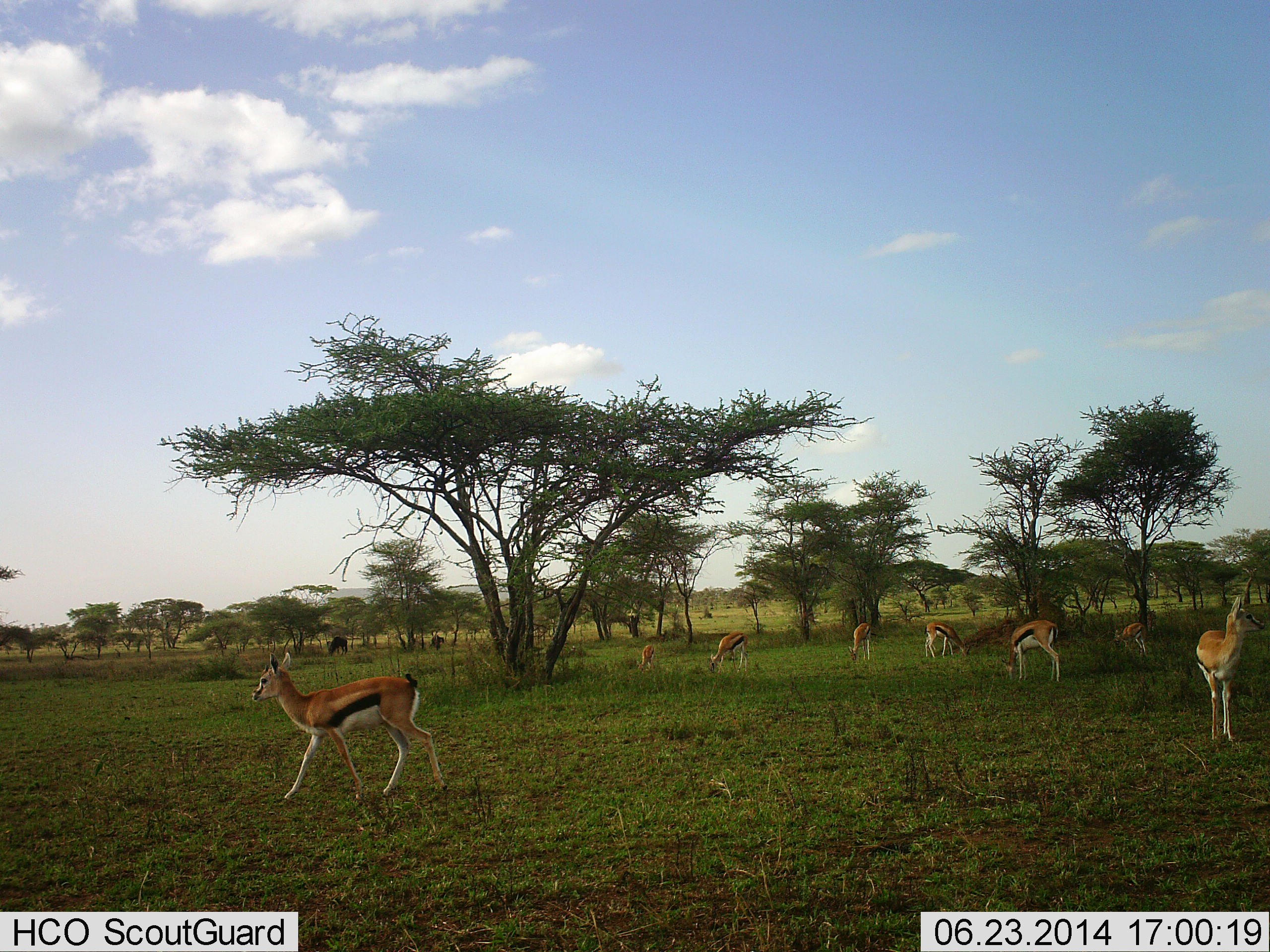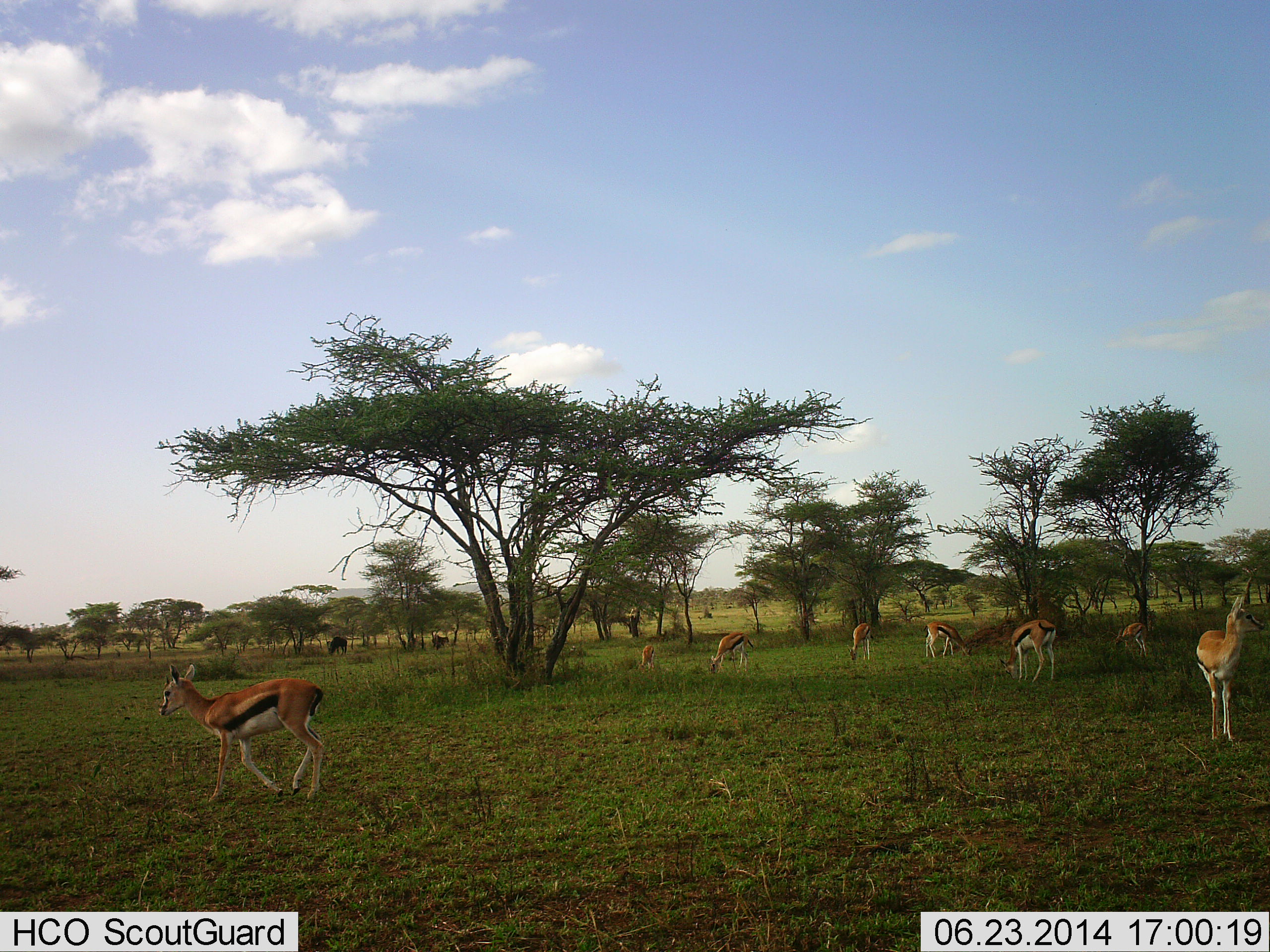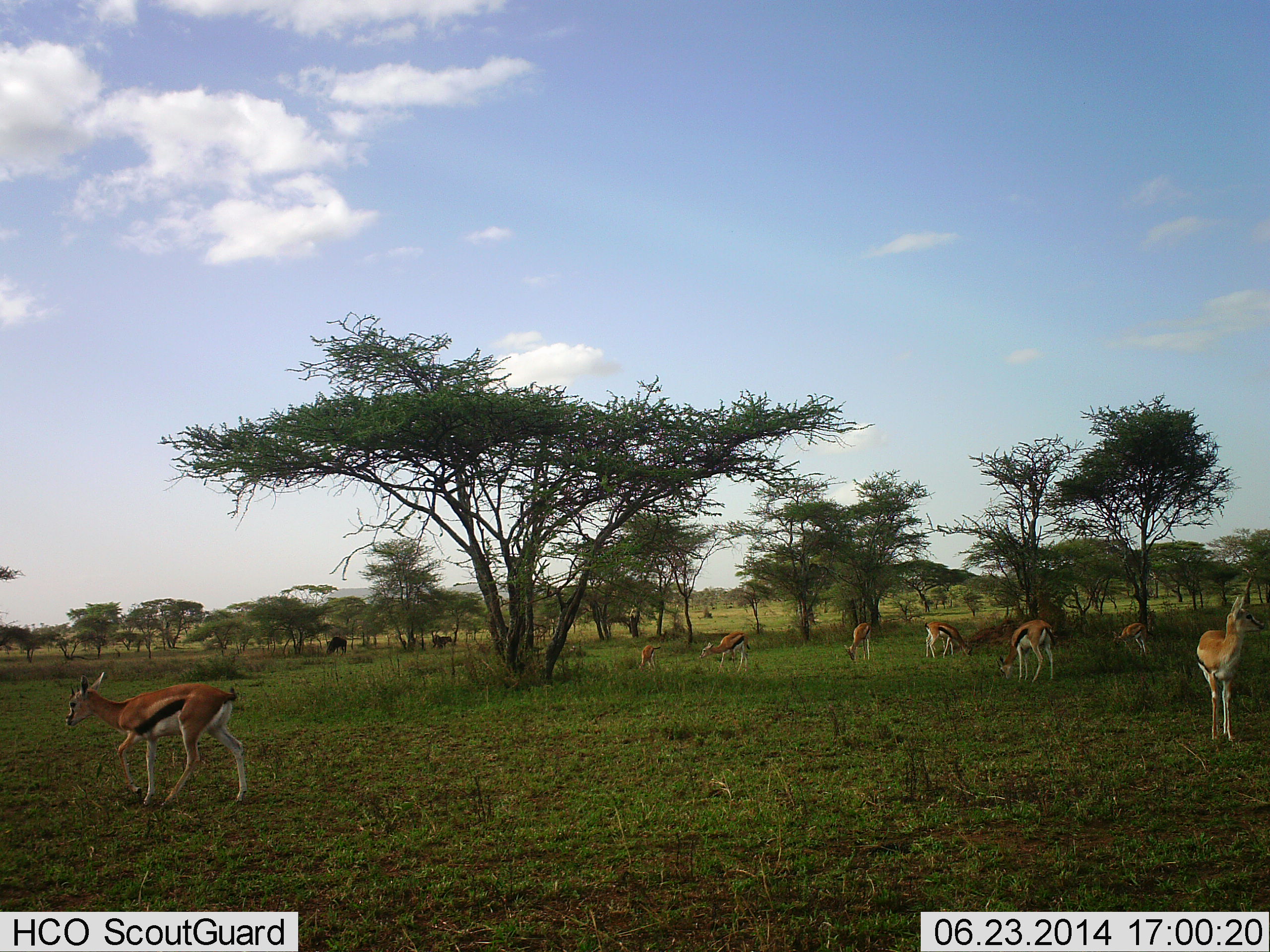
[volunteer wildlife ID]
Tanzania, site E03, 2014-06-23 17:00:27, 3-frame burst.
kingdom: Animalia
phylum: Chordata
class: Mammalia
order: Artiodactyla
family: Bovidae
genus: Eudorcas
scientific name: Eudorcas thomsonii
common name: thomson's gazelle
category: gazellethomsons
Gazellethomsons (thomson's gazelle) (Eudorcas thomsonii), count 8. Behavior (volunteer vote fractions): standing 76%, resting 0%, moving 88%, interacting 0%. Young present (vote fraction): 6%. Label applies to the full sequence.